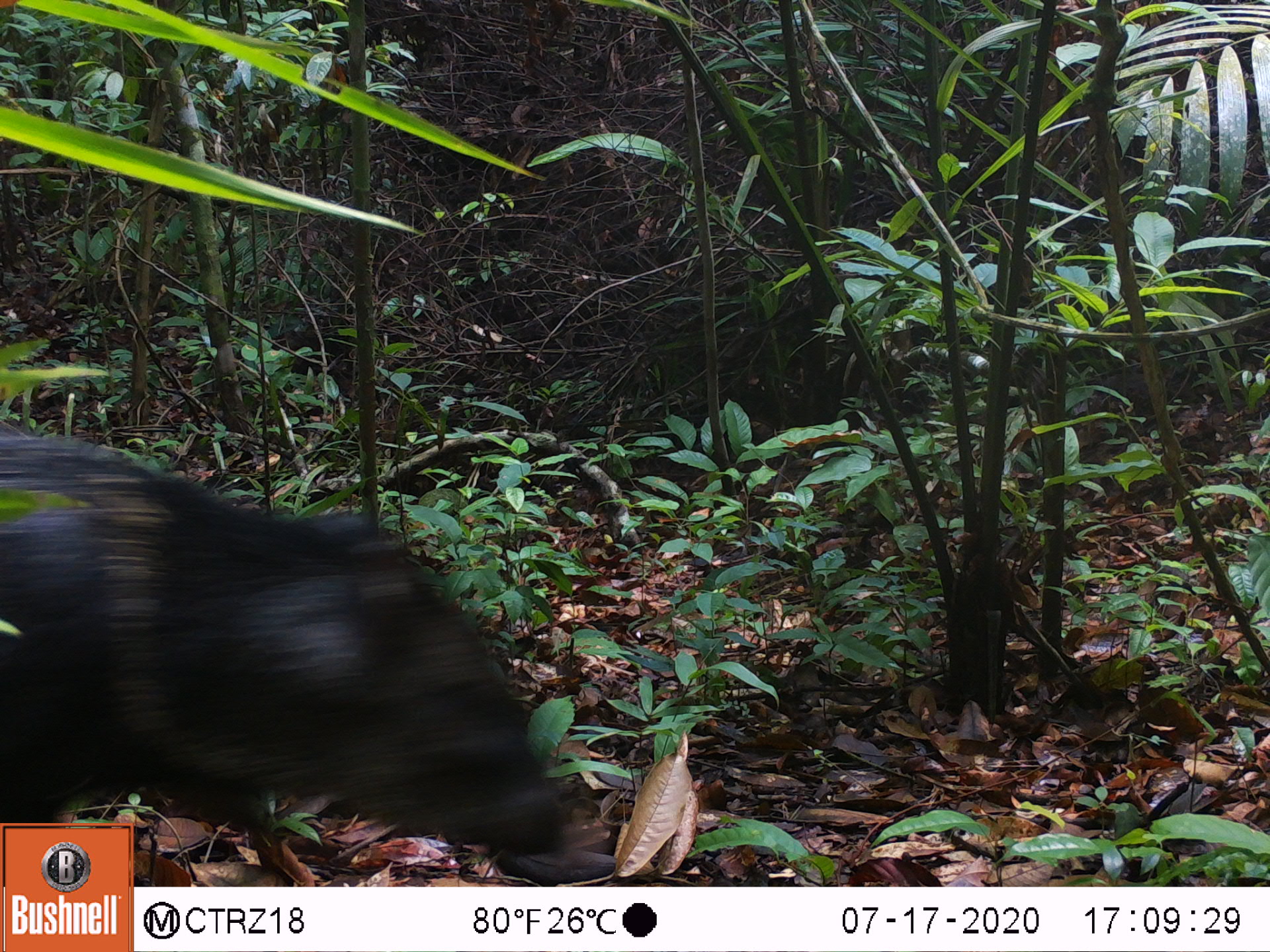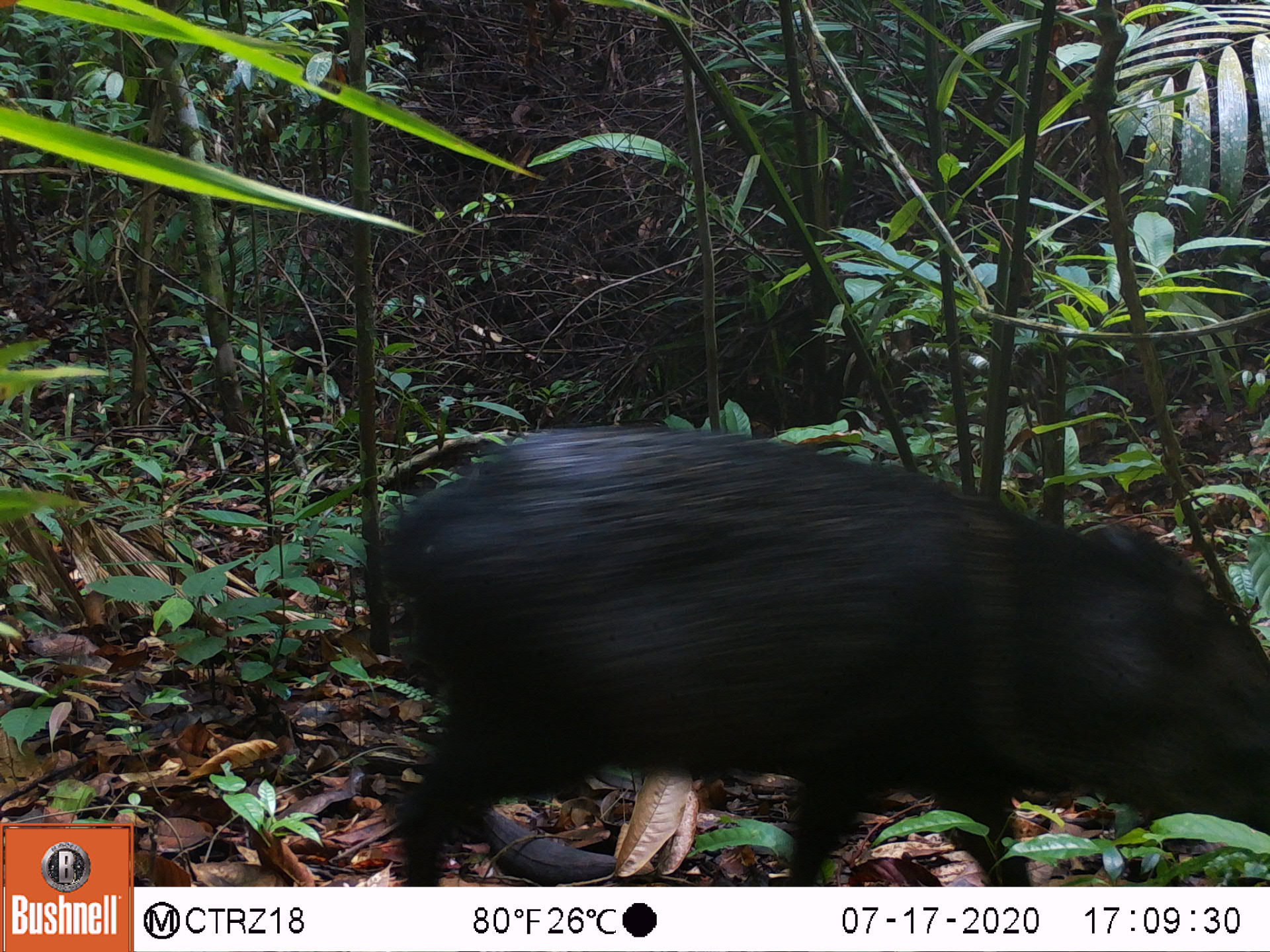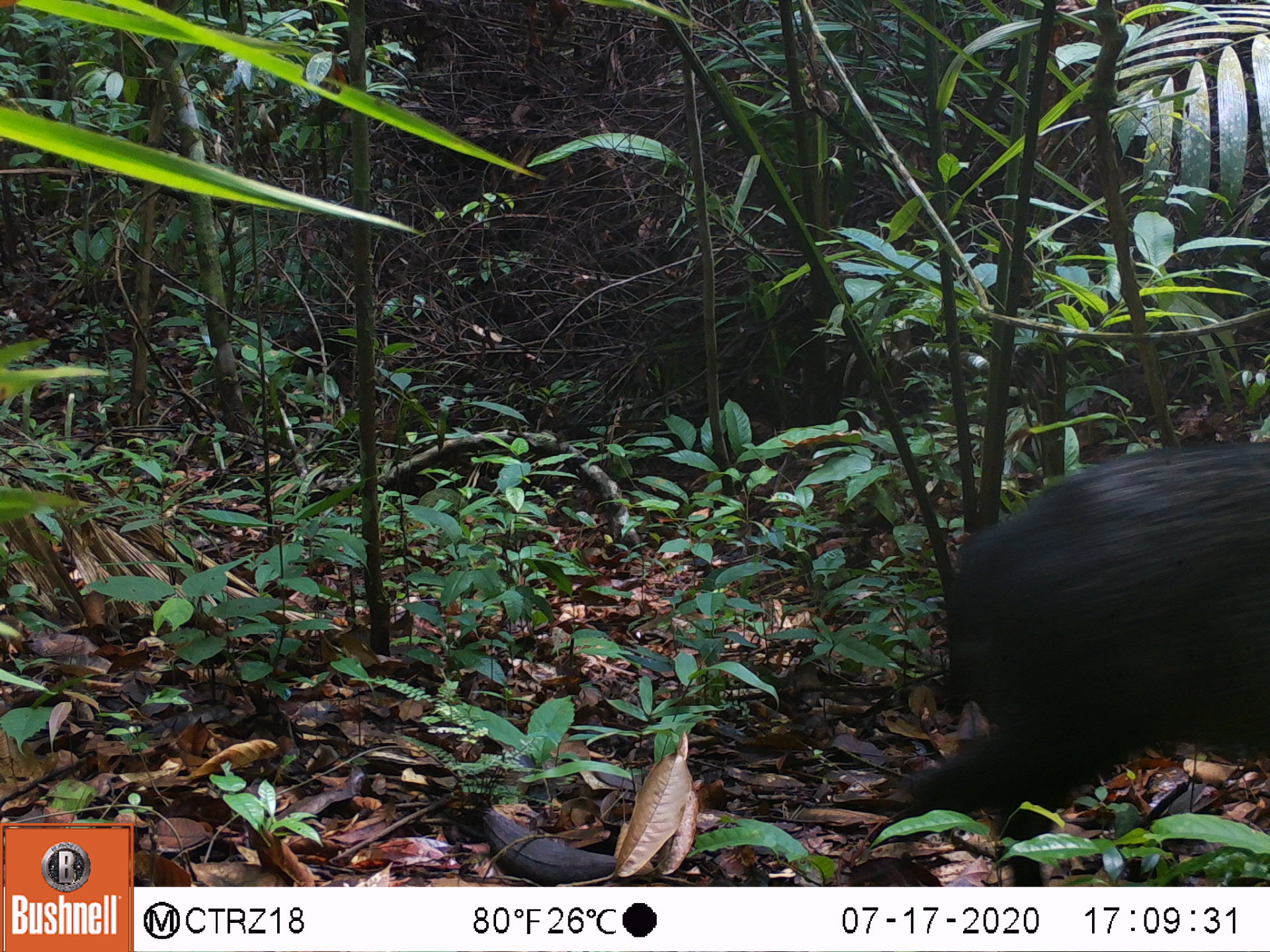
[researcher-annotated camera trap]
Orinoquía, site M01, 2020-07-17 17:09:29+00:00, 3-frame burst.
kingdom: Animalia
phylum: Chordata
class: Mammalia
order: Artiodactyla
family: Tayassuidae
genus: Pecari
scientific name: Pecari tajacu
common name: collared peccary